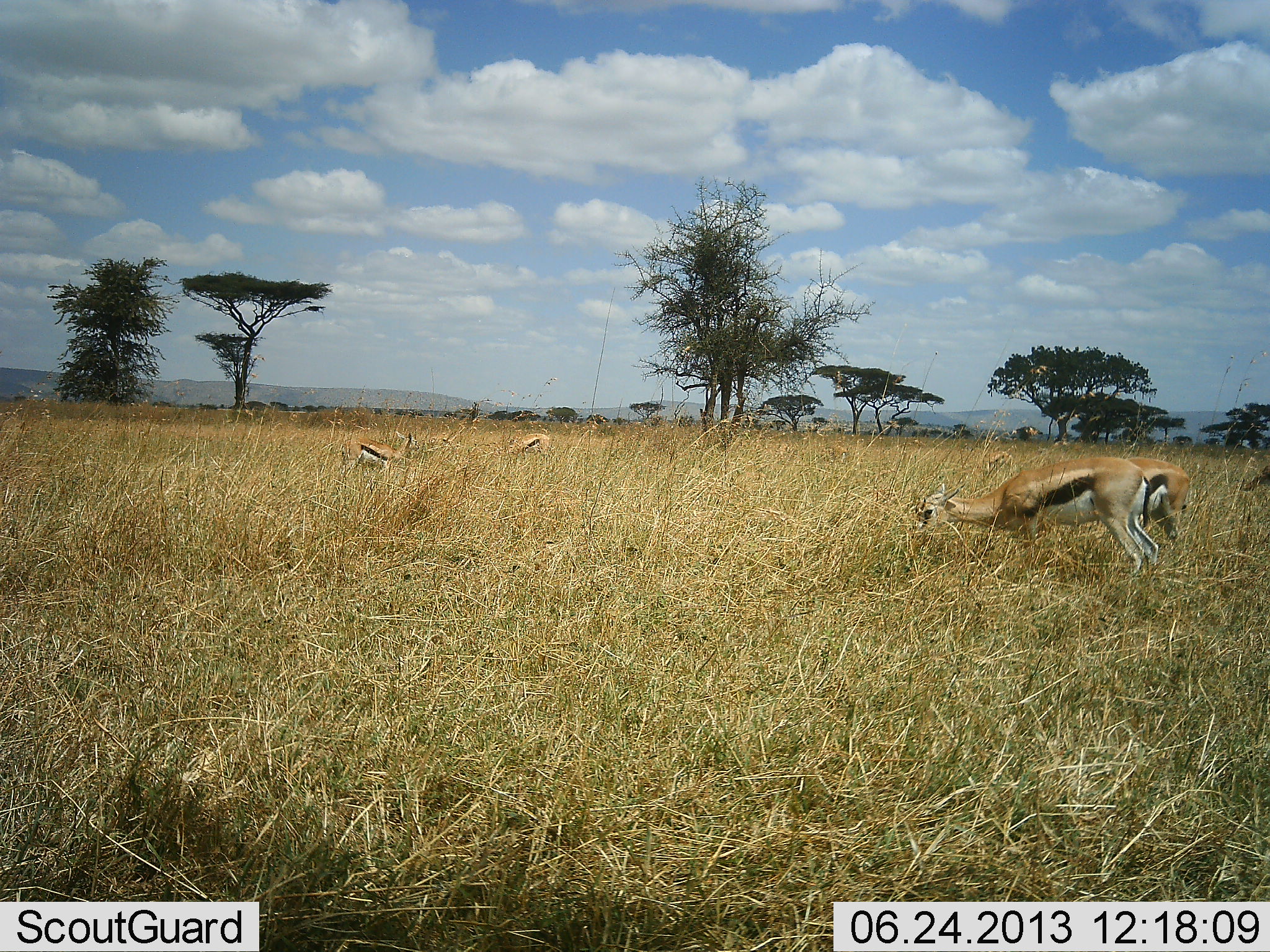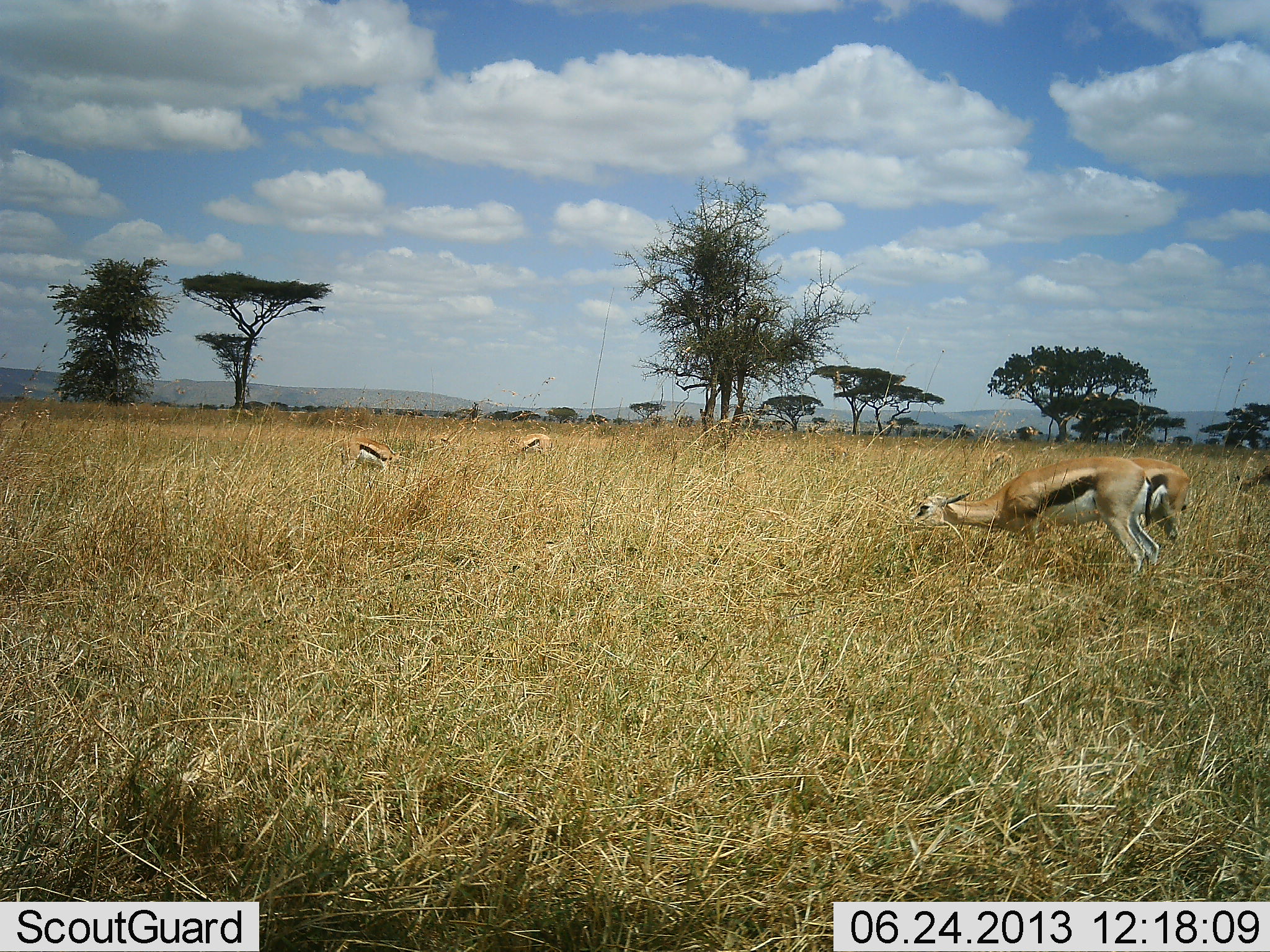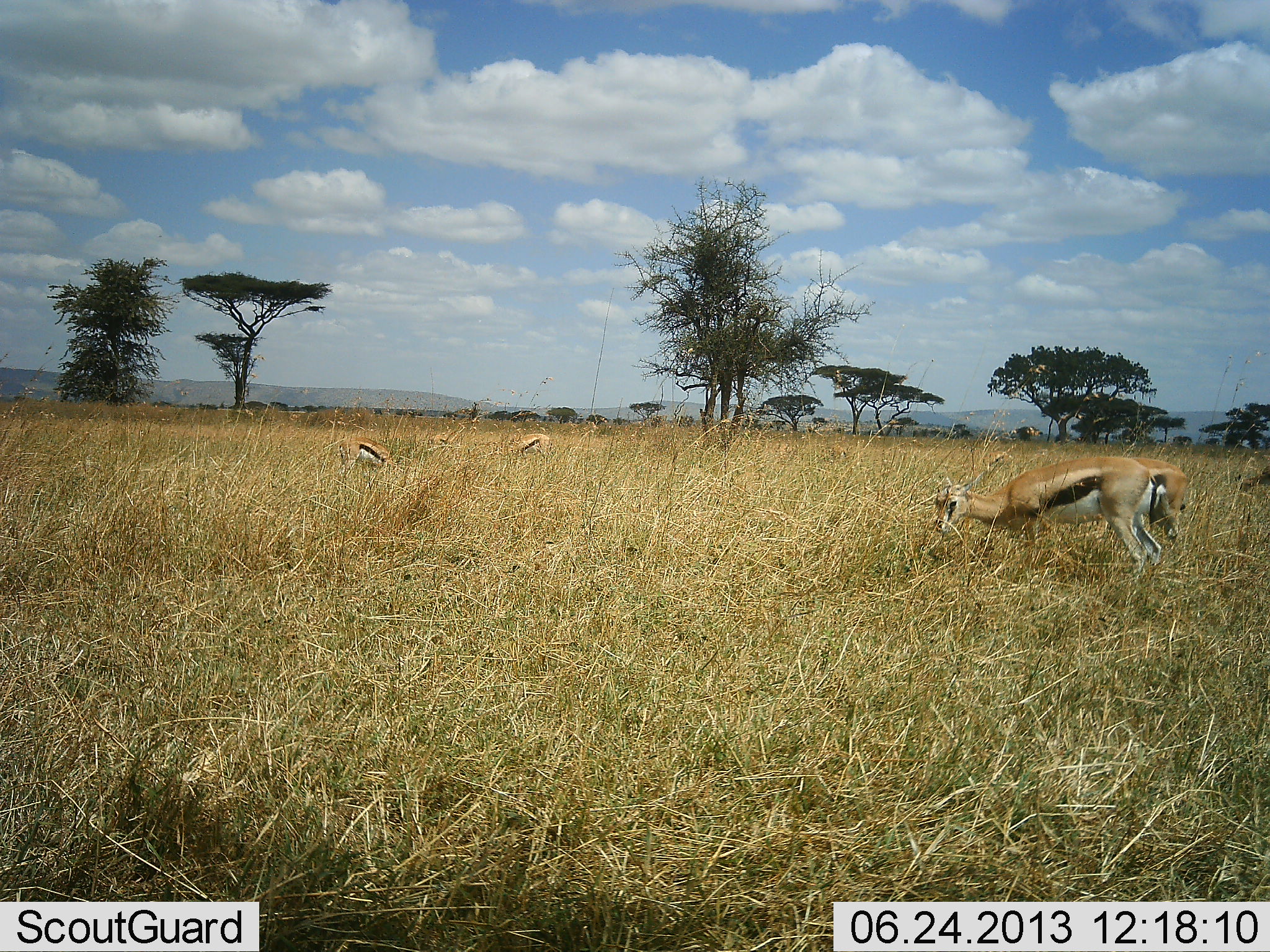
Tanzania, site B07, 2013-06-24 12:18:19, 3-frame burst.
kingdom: Animalia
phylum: Chordata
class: Mammalia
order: Artiodactyla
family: Bovidae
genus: Eudorcas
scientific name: Eudorcas thomsonii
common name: thomson's gazelle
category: gazellethomsons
Gazellethomsons (thomson's gazelle) (Eudorcas thomsonii), count 5. Behavior (volunteer vote fractions): standing 31%, resting 0%, moving 15%, interacting 0%. Young present (vote fraction): 0%. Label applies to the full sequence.